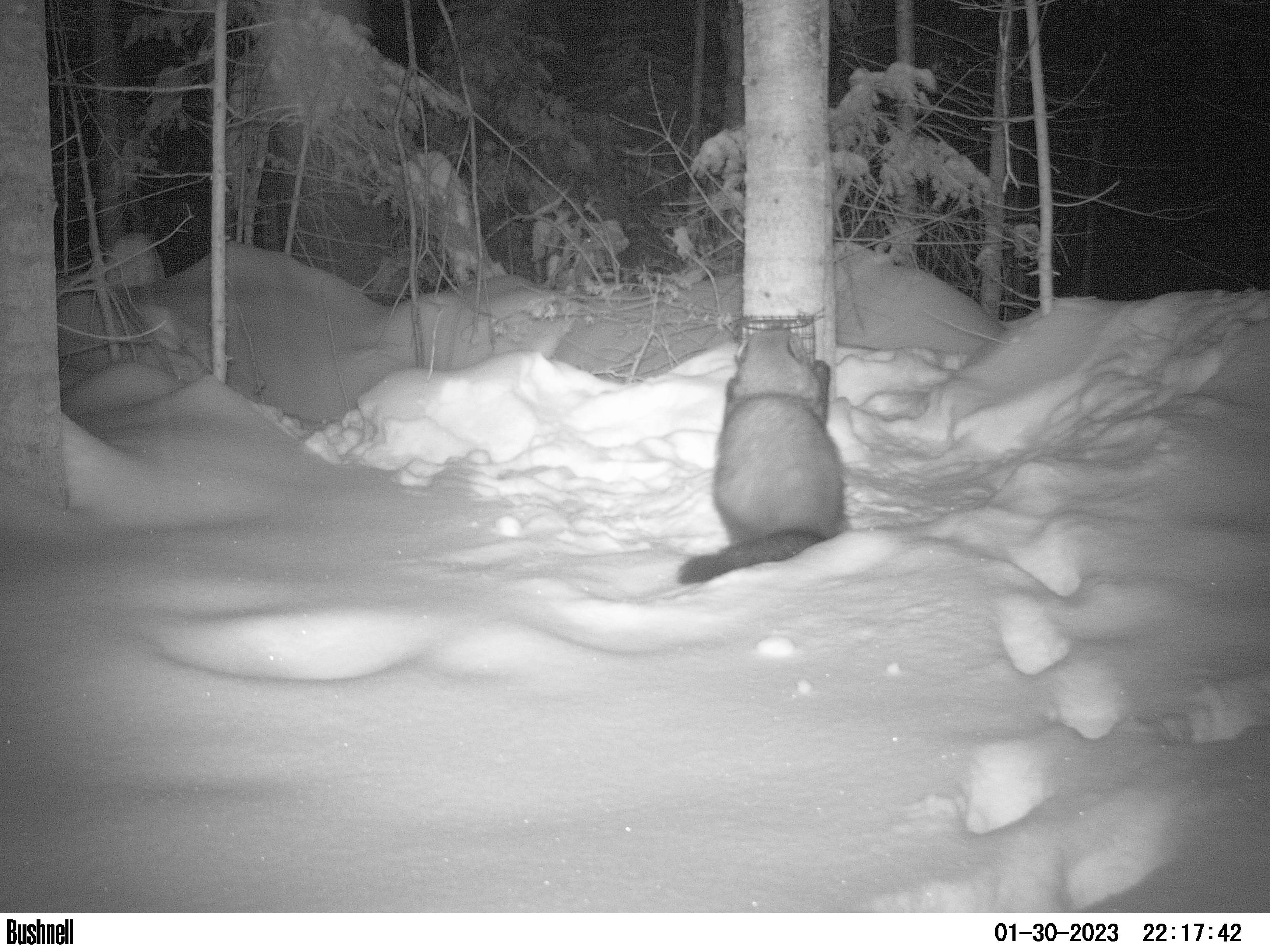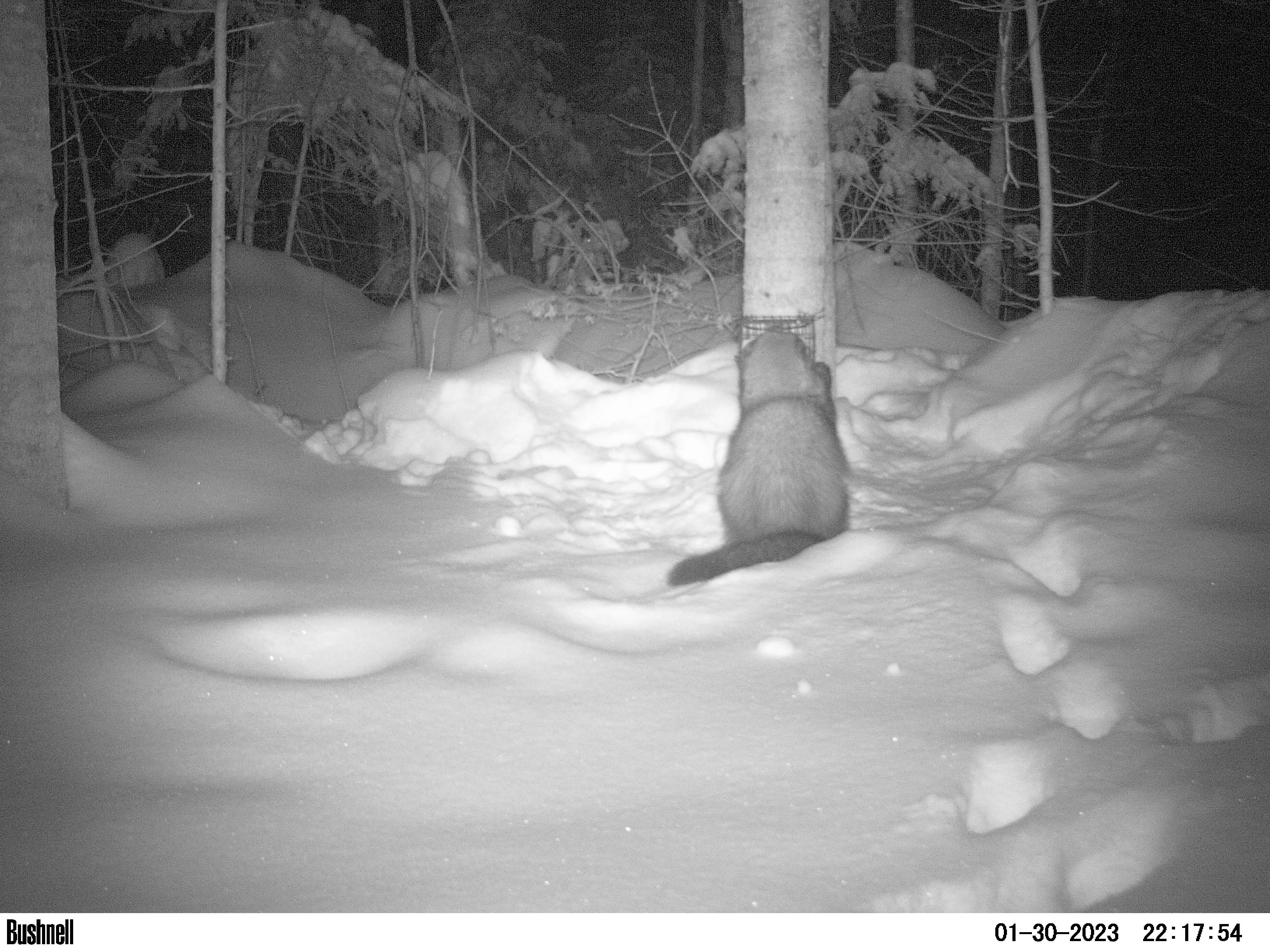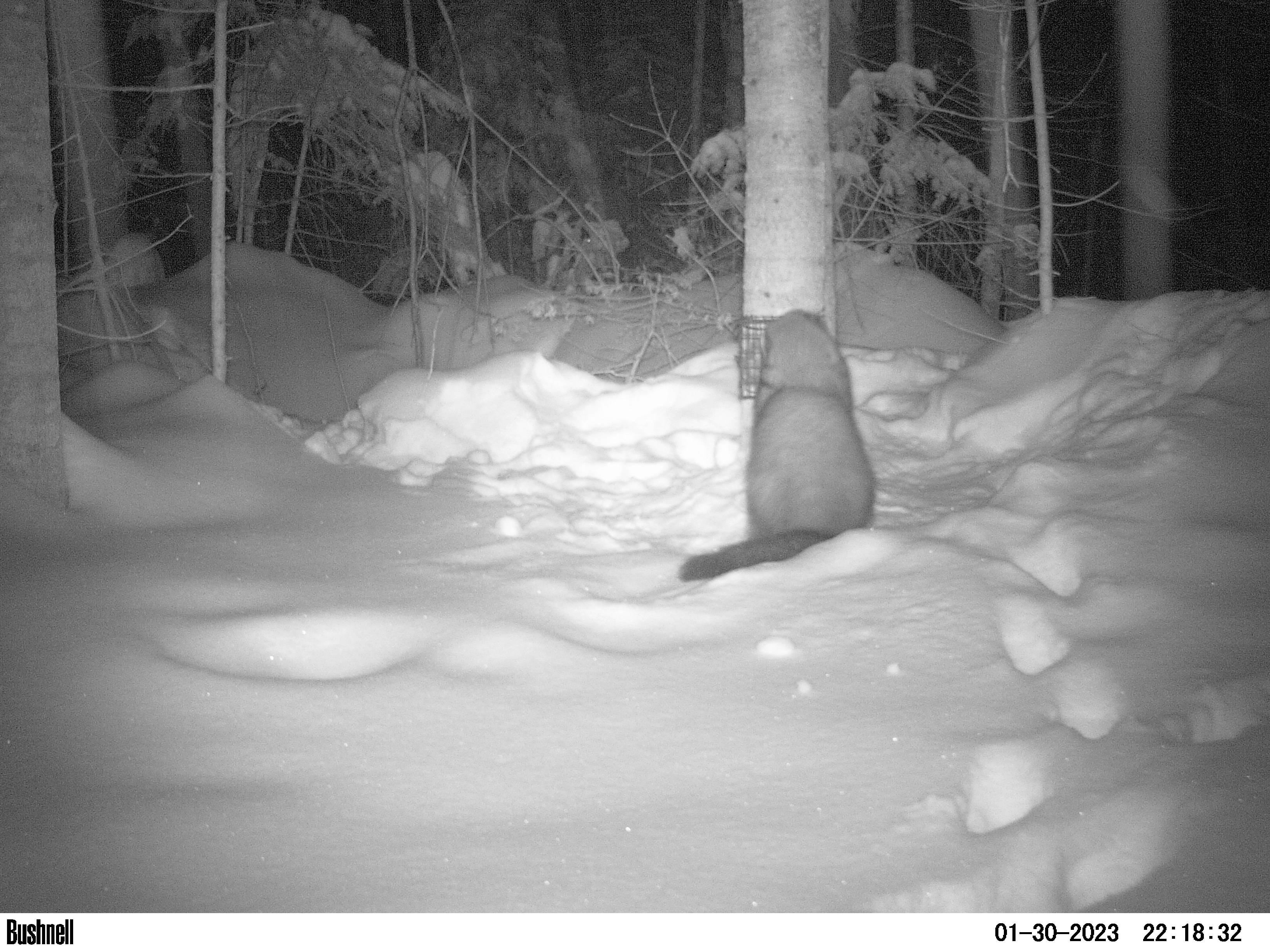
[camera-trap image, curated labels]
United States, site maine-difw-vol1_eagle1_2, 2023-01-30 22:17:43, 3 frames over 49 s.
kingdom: Animalia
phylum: Chordata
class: Mammalia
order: Carnivora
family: Mustelidae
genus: Pekania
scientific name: Pekania pennanti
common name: fisher